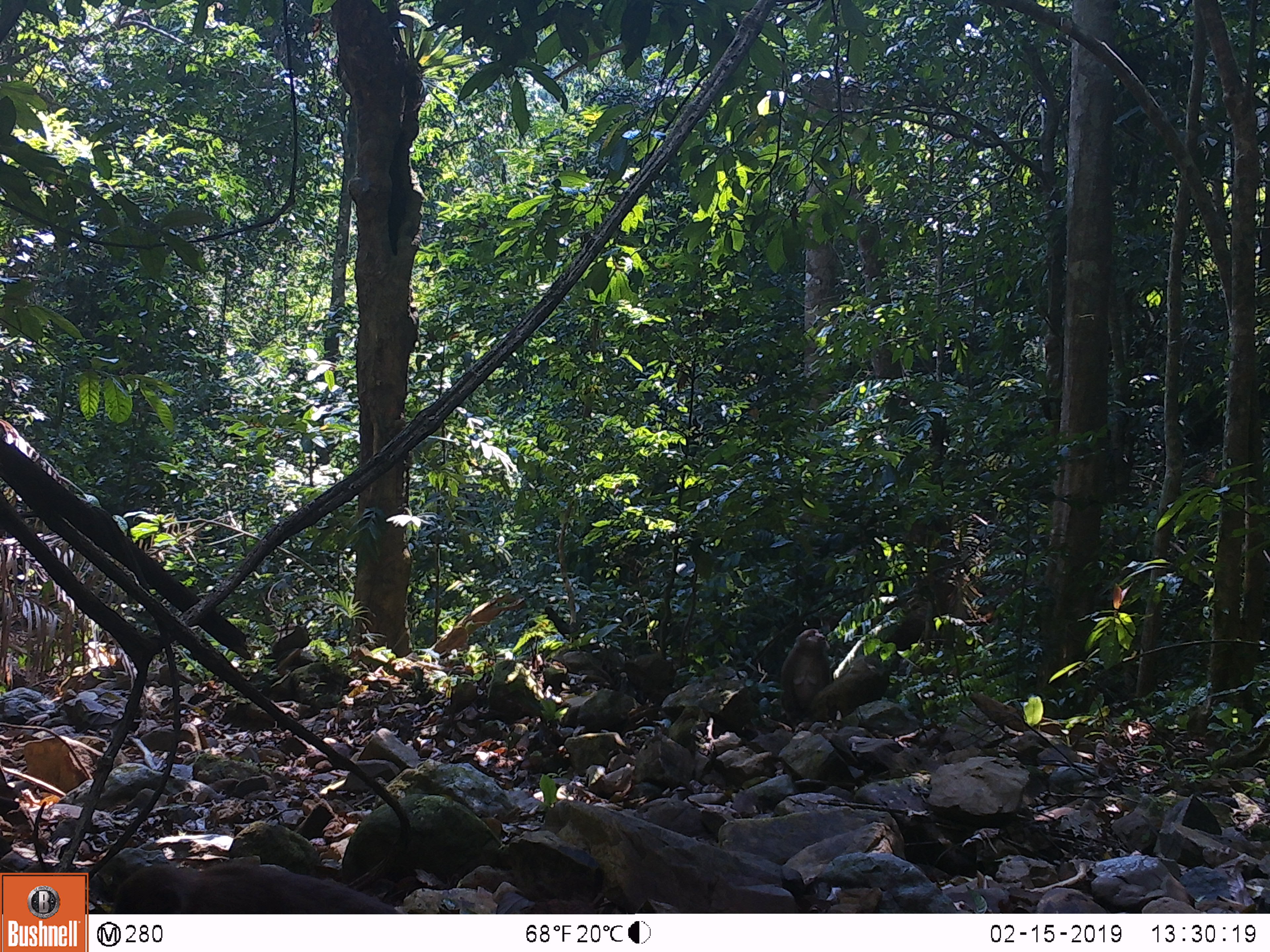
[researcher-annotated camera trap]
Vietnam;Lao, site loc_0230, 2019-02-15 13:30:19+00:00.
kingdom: Animalia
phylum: Chordata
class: Mammalia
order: Primates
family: Cercopithecidae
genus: Macaca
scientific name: Macaca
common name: macaques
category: assam or rhesus macaque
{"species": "assam or rhesus macaque (macaques) (Macaca)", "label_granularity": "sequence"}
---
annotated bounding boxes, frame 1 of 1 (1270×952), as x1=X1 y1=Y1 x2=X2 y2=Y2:
assam or rhesus macaque: x1=112 y1=863 x2=400 y2=914; x1=780 y1=628 x2=833 y2=720